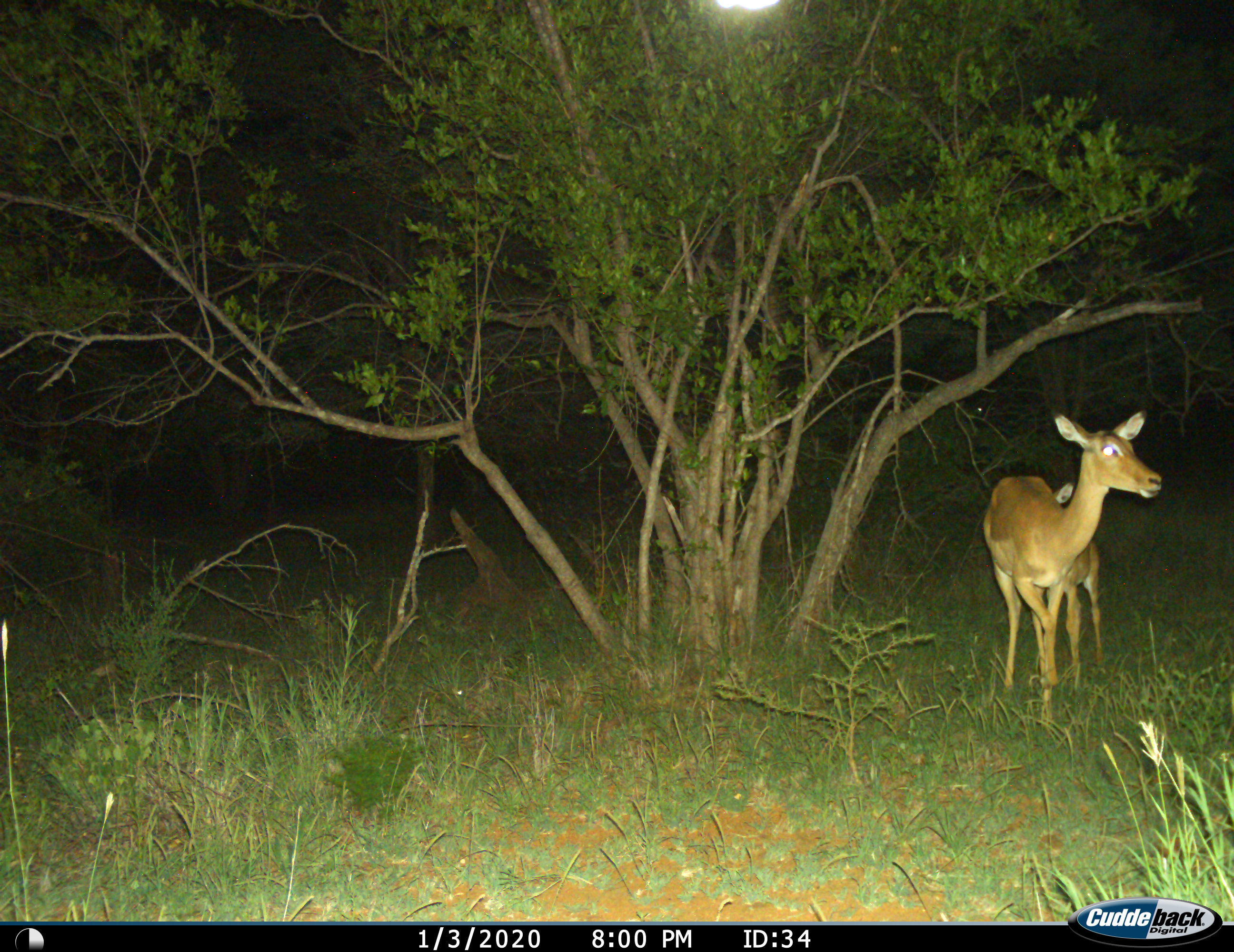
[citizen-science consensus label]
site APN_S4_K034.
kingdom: Animalia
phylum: Chordata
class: Mammalia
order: Artiodactyla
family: Bovidae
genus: Aepyceros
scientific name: Aepyceros melampus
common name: impala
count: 2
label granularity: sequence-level